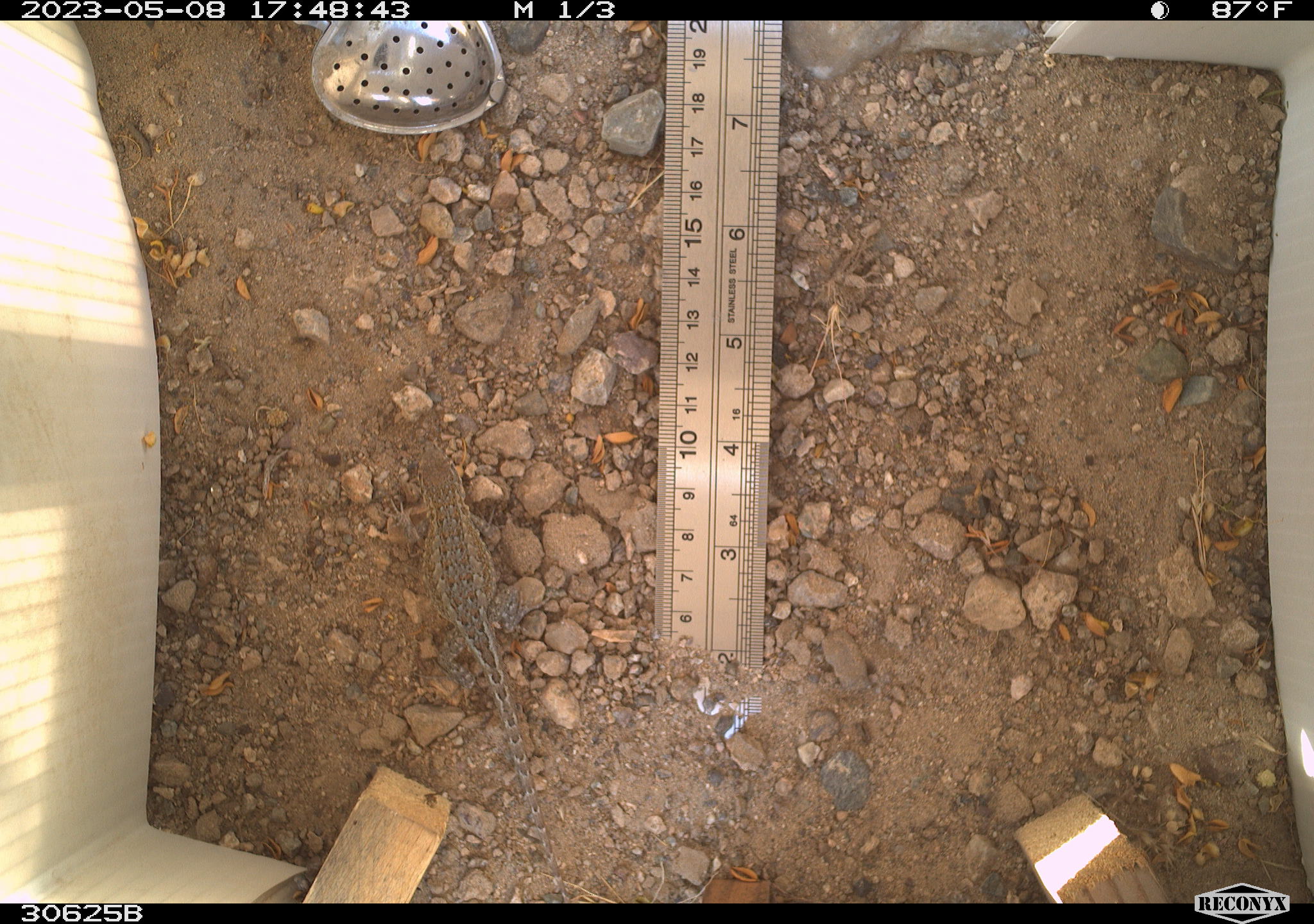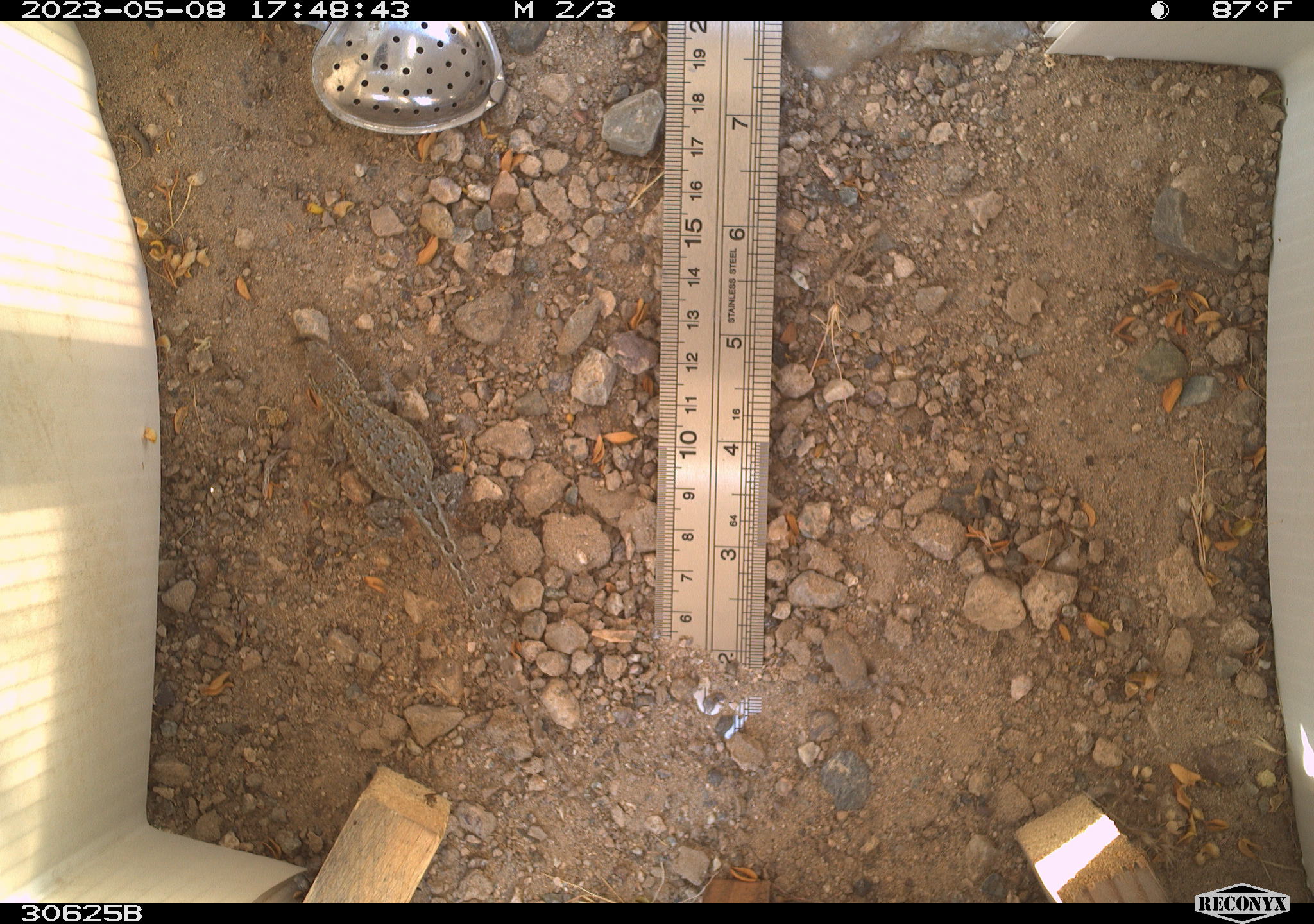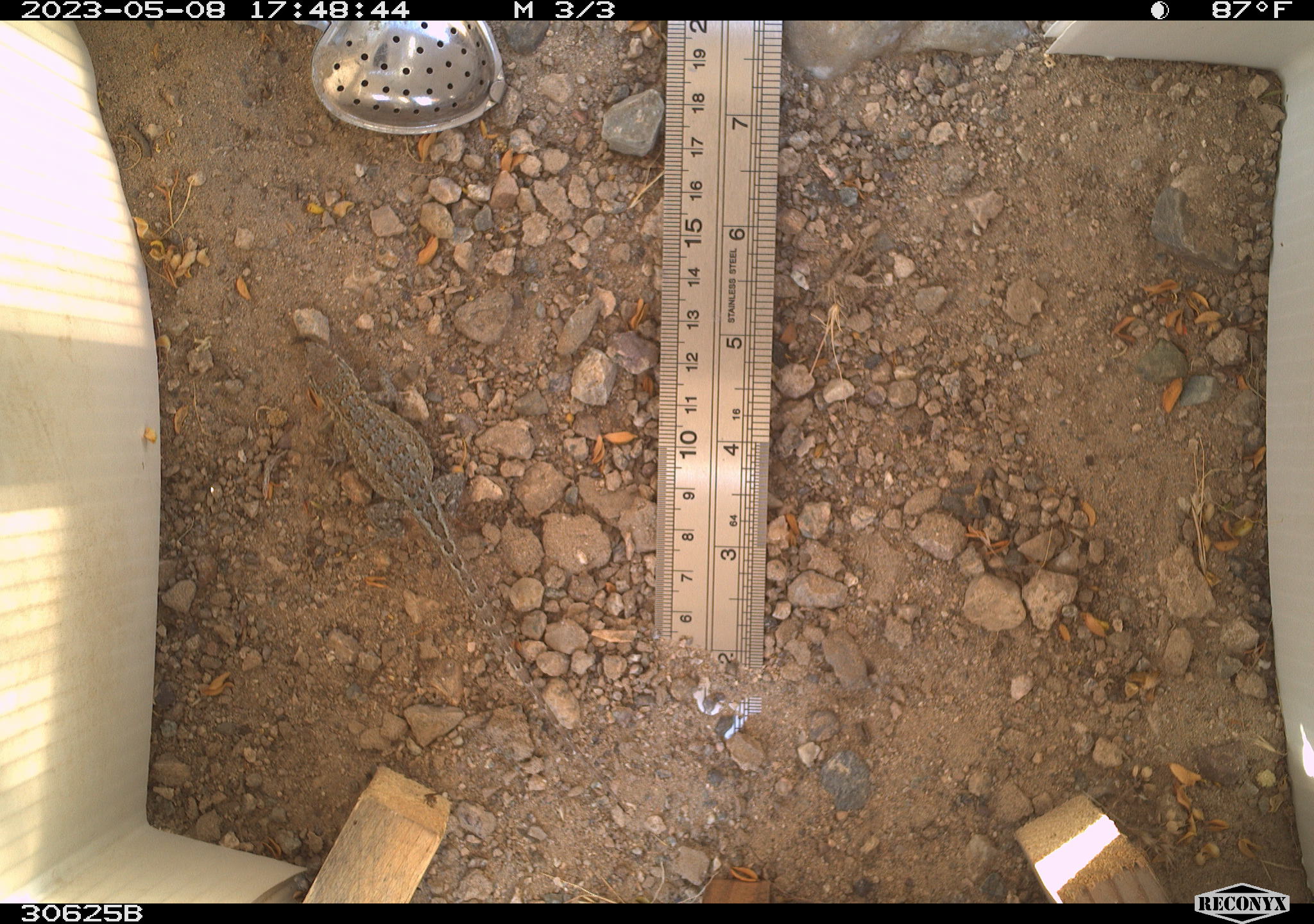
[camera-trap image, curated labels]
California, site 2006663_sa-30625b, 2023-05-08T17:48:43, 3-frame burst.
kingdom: Animalia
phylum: Chordata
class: Reptilia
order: Squamata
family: Phrynosomatidae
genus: Sceloporus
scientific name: Sceloporus graciosus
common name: common sagebrush lizard